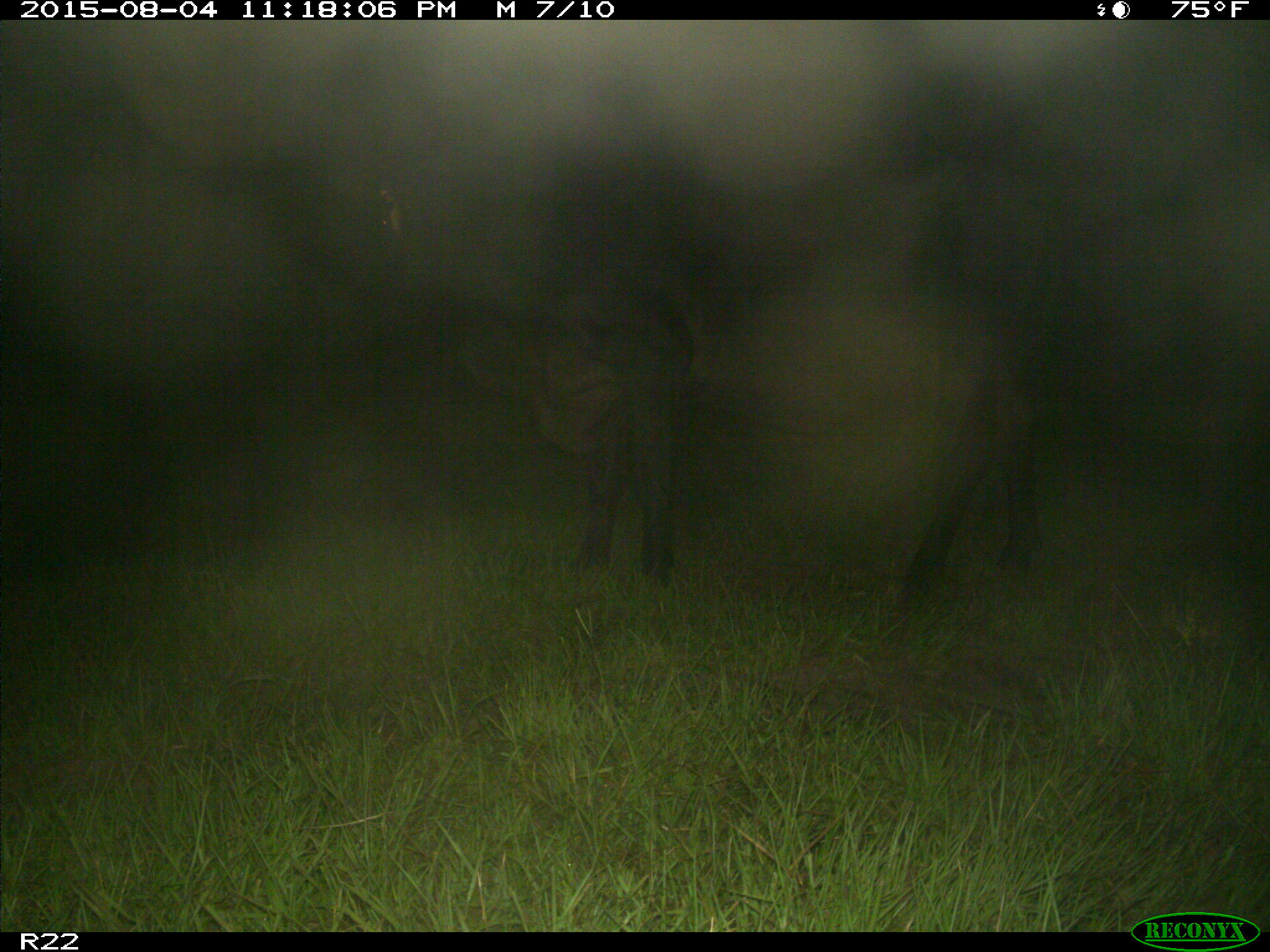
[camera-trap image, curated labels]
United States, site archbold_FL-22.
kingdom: Animalia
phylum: Chordata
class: Mammalia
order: Artiodactyla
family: Bovidae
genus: Bos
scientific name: Bos taurus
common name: domestic cow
Bos taurus (domestic cow).